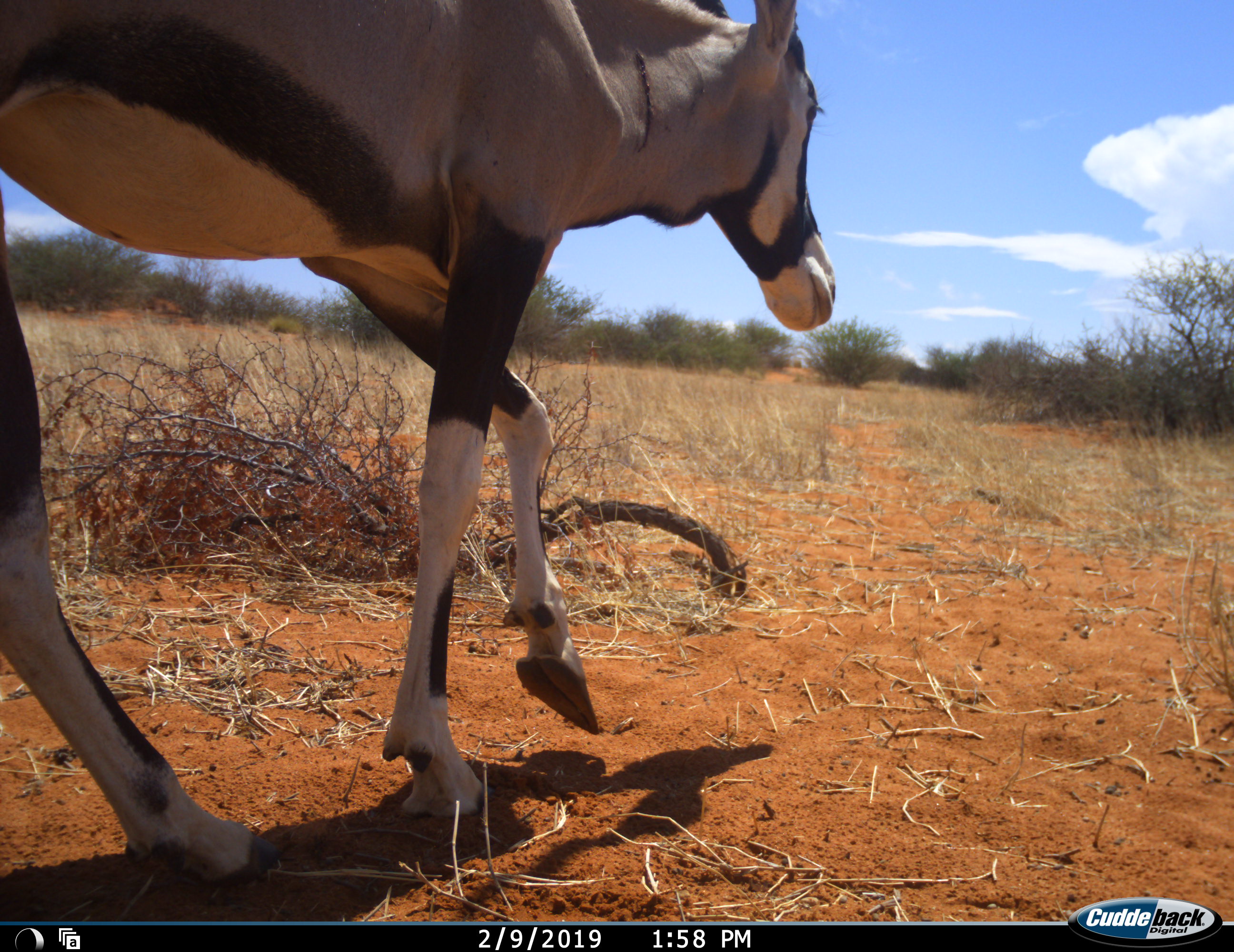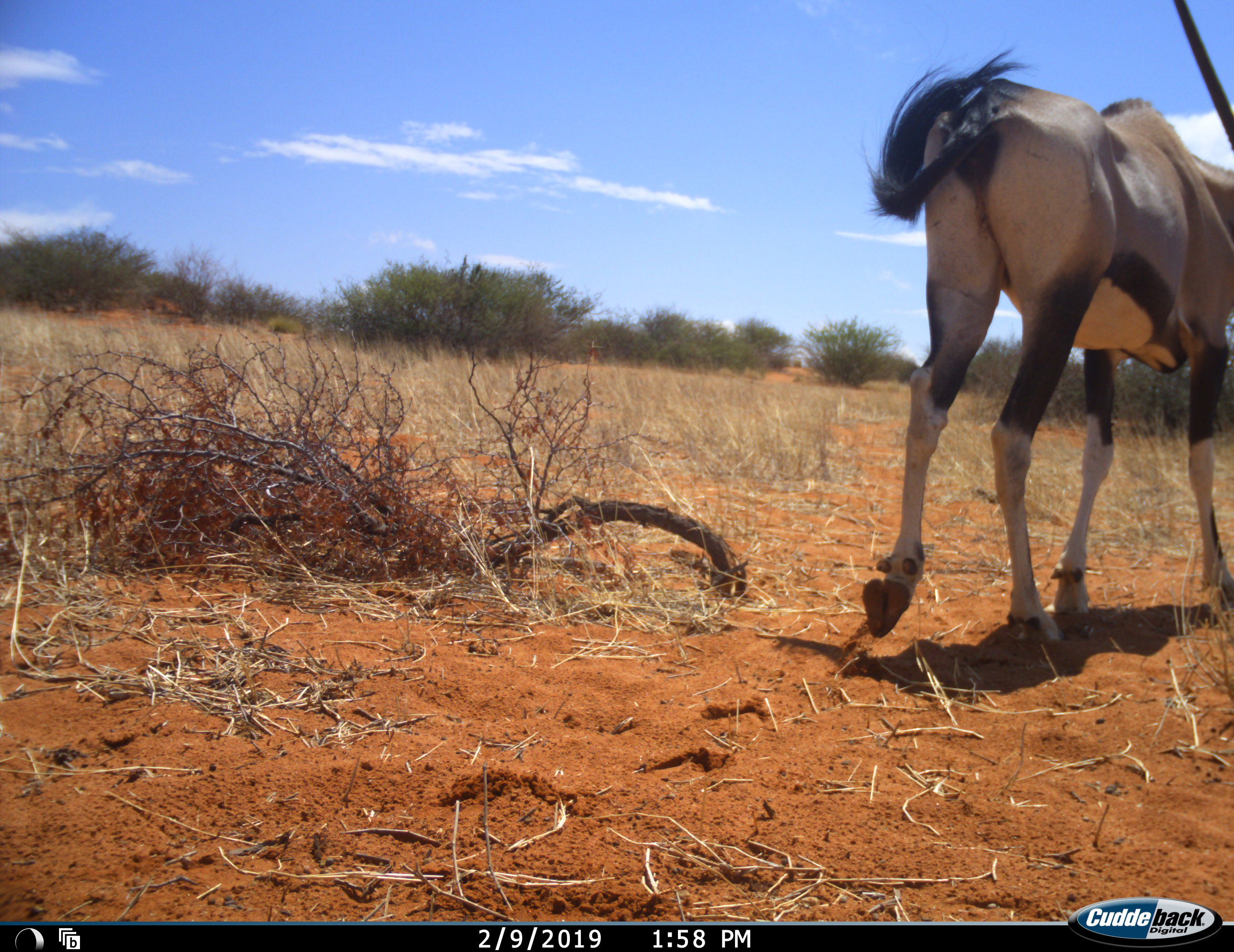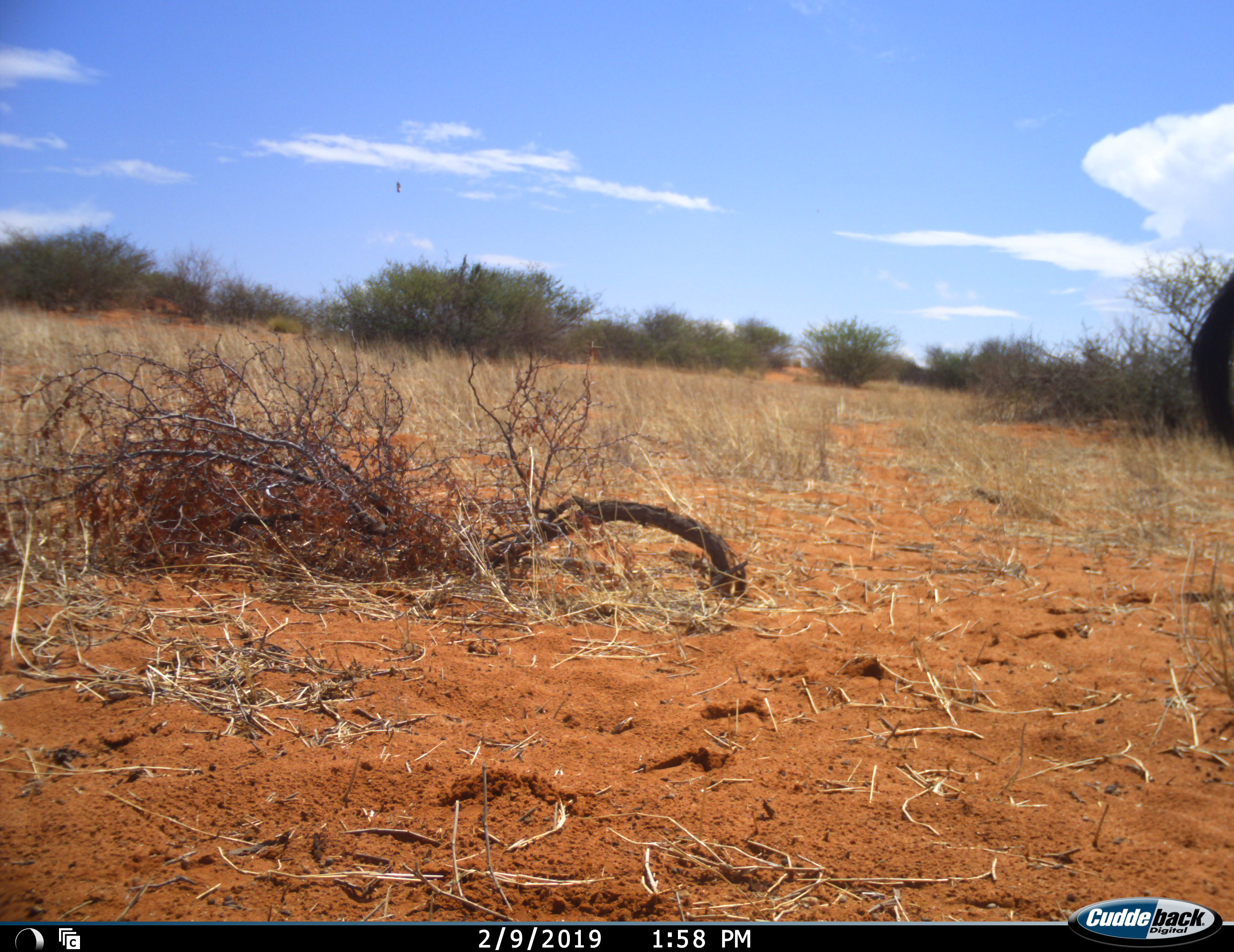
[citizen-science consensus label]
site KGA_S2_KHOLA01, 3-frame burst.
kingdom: Animalia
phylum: Chordata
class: Mammalia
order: Artiodactyla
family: Bovidae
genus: Oryx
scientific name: Oryx gazella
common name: gemsbok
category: oryx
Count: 1.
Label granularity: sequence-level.